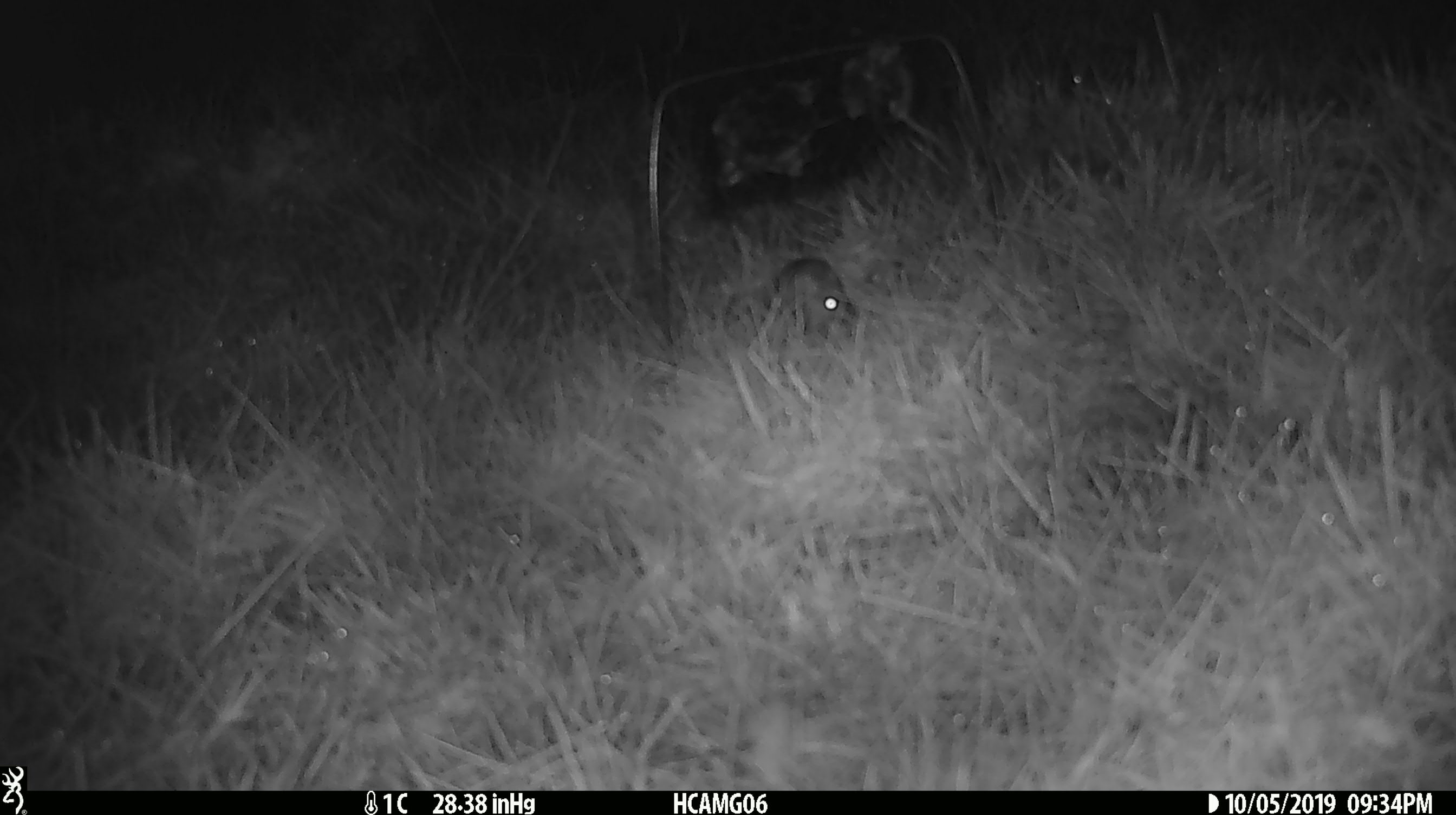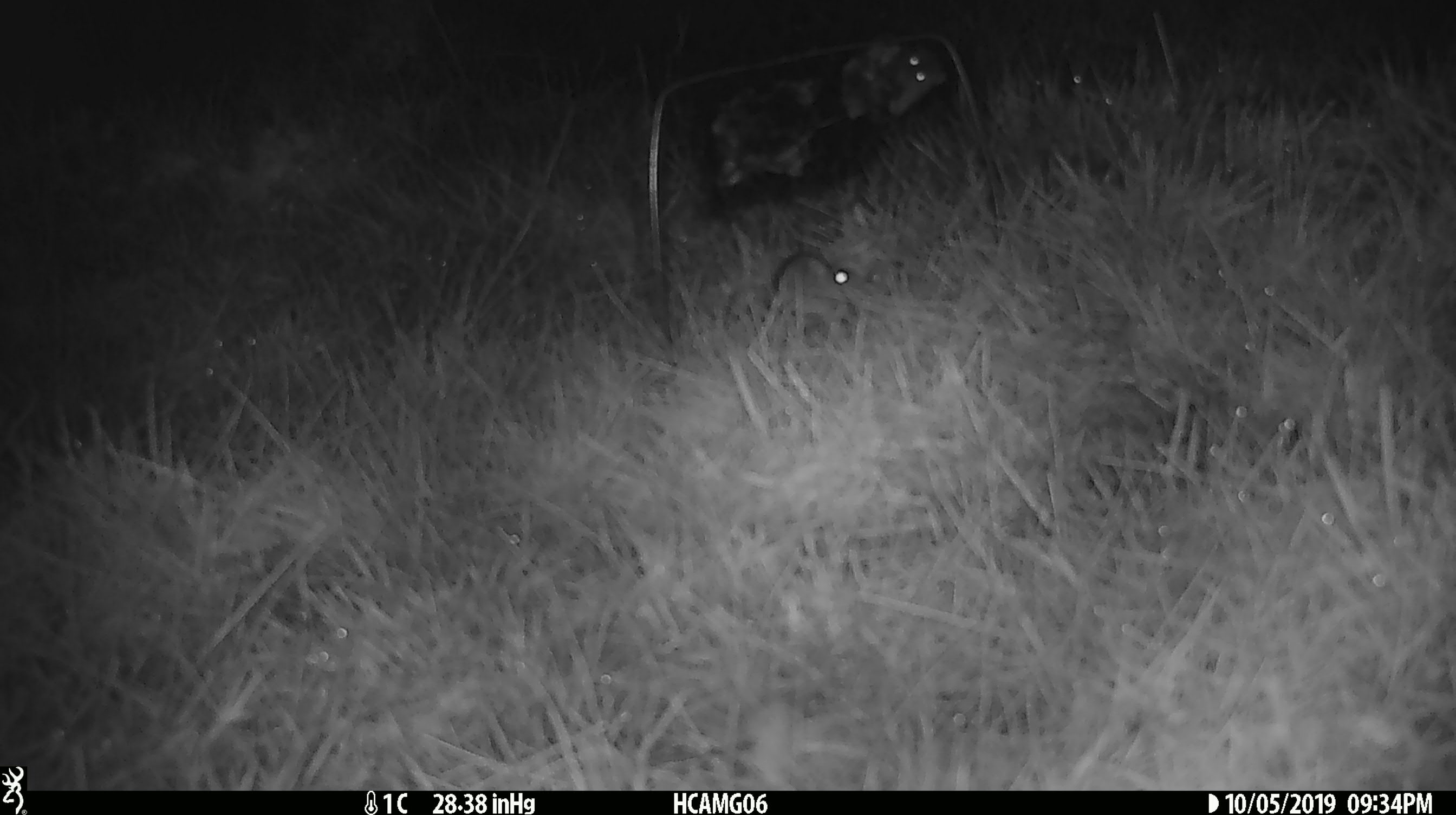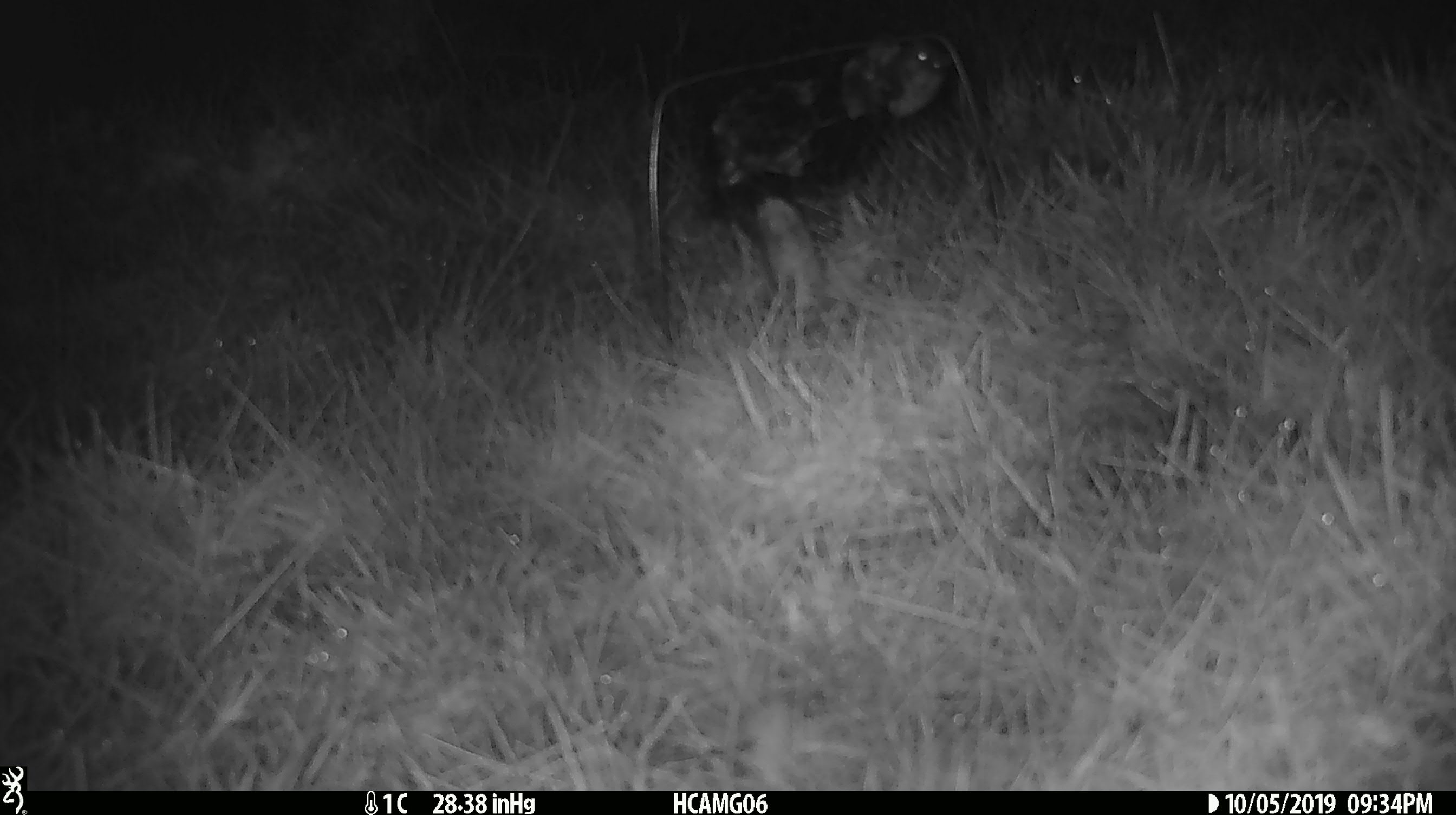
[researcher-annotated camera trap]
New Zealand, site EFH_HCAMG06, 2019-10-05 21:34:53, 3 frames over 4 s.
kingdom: Animalia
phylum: Chordata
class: Mammalia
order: Rodentia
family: Muridae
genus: Mus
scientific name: Mus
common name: mouse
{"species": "mouse (Mus)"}